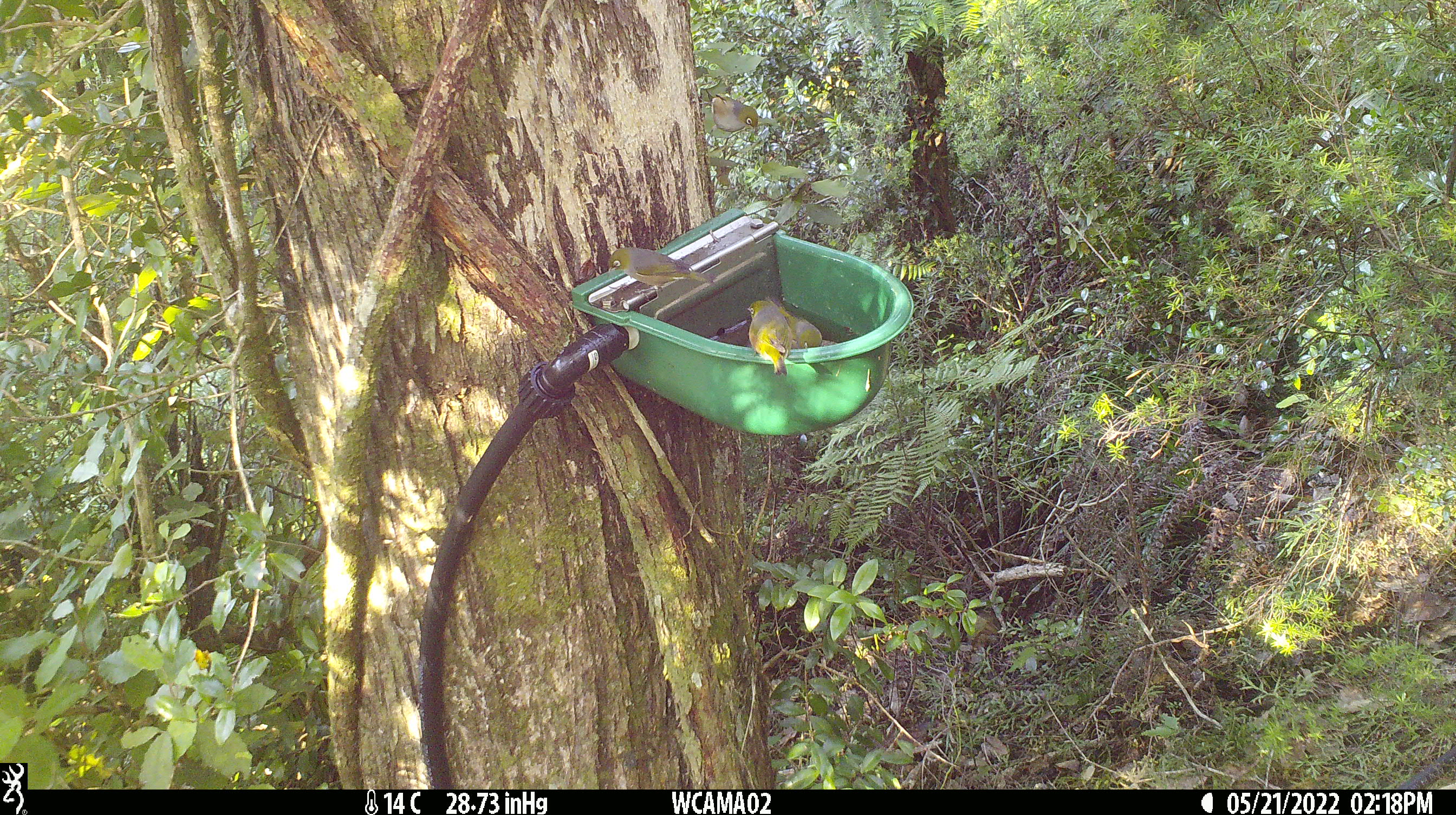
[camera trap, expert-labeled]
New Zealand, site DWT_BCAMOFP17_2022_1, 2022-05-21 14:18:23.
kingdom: Animalia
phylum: Chordata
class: Aves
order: Passeriformes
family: Zosteropidae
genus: Zosterops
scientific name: Zosterops lateralis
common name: silvereye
Silvereye (Zosterops lateralis).